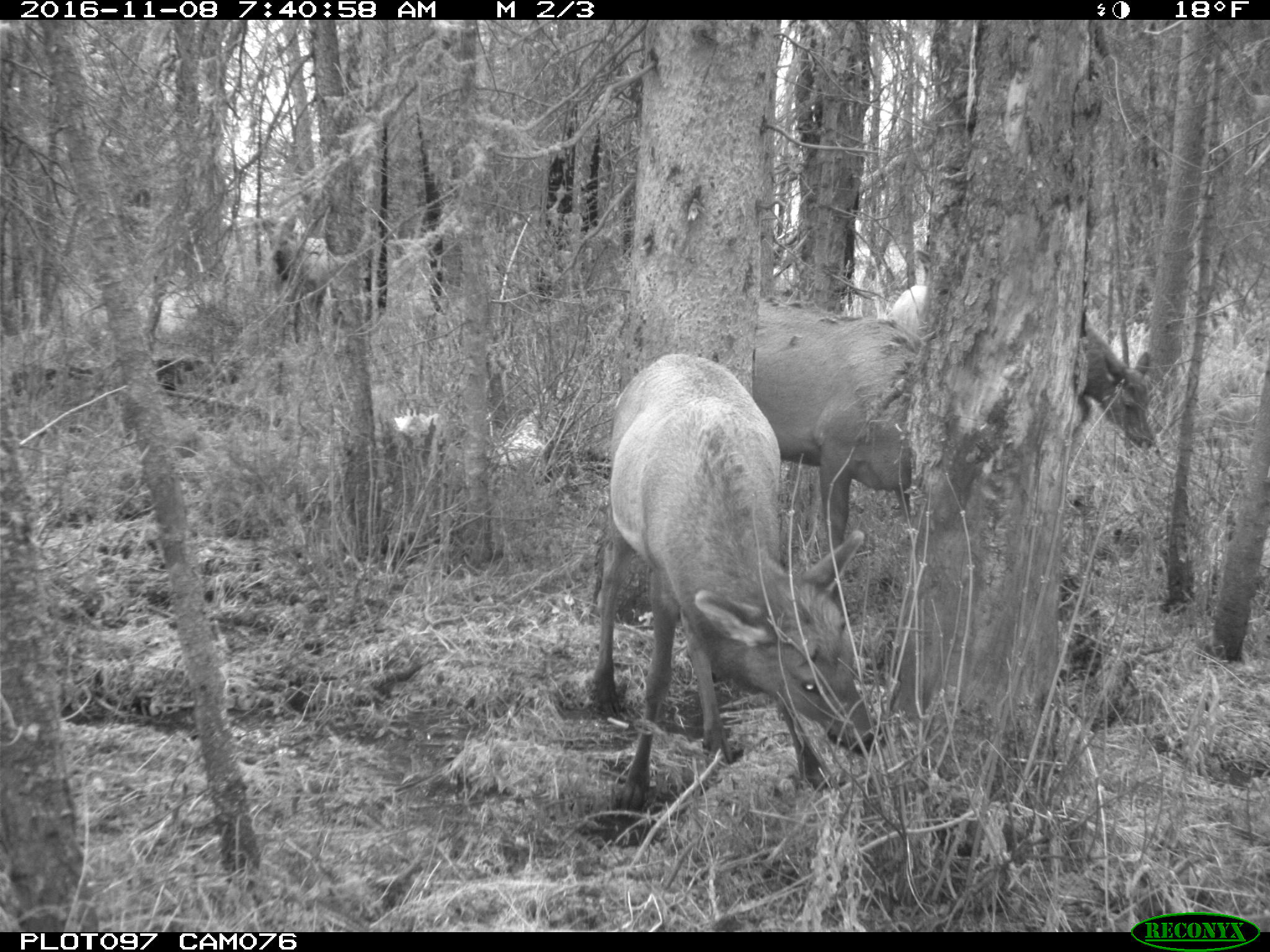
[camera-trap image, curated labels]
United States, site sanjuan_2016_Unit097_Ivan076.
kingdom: Animalia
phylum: Chordata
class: Mammalia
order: Artiodactyla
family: Cervidae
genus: Cervus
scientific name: Cervus elaphus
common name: red deer